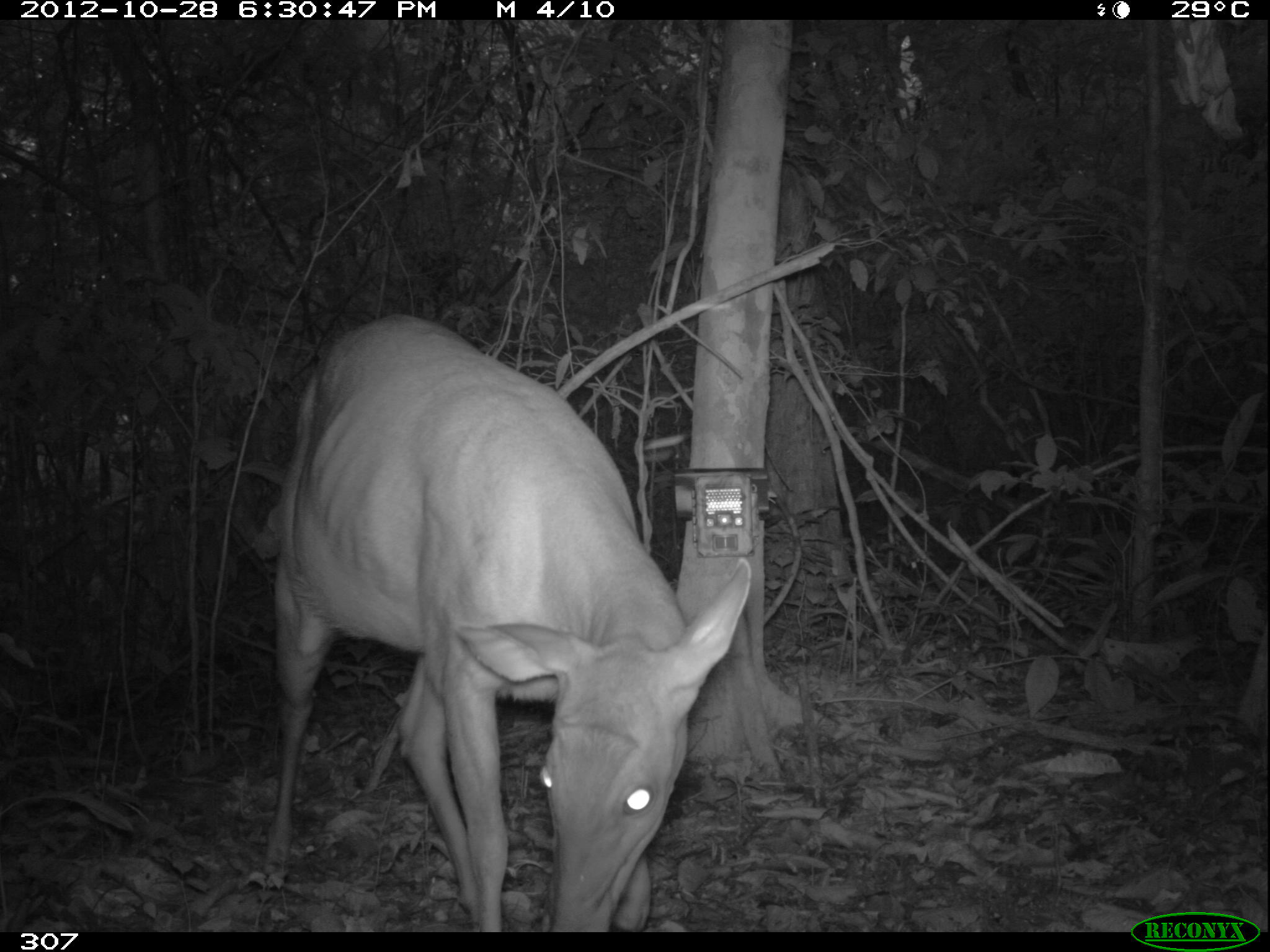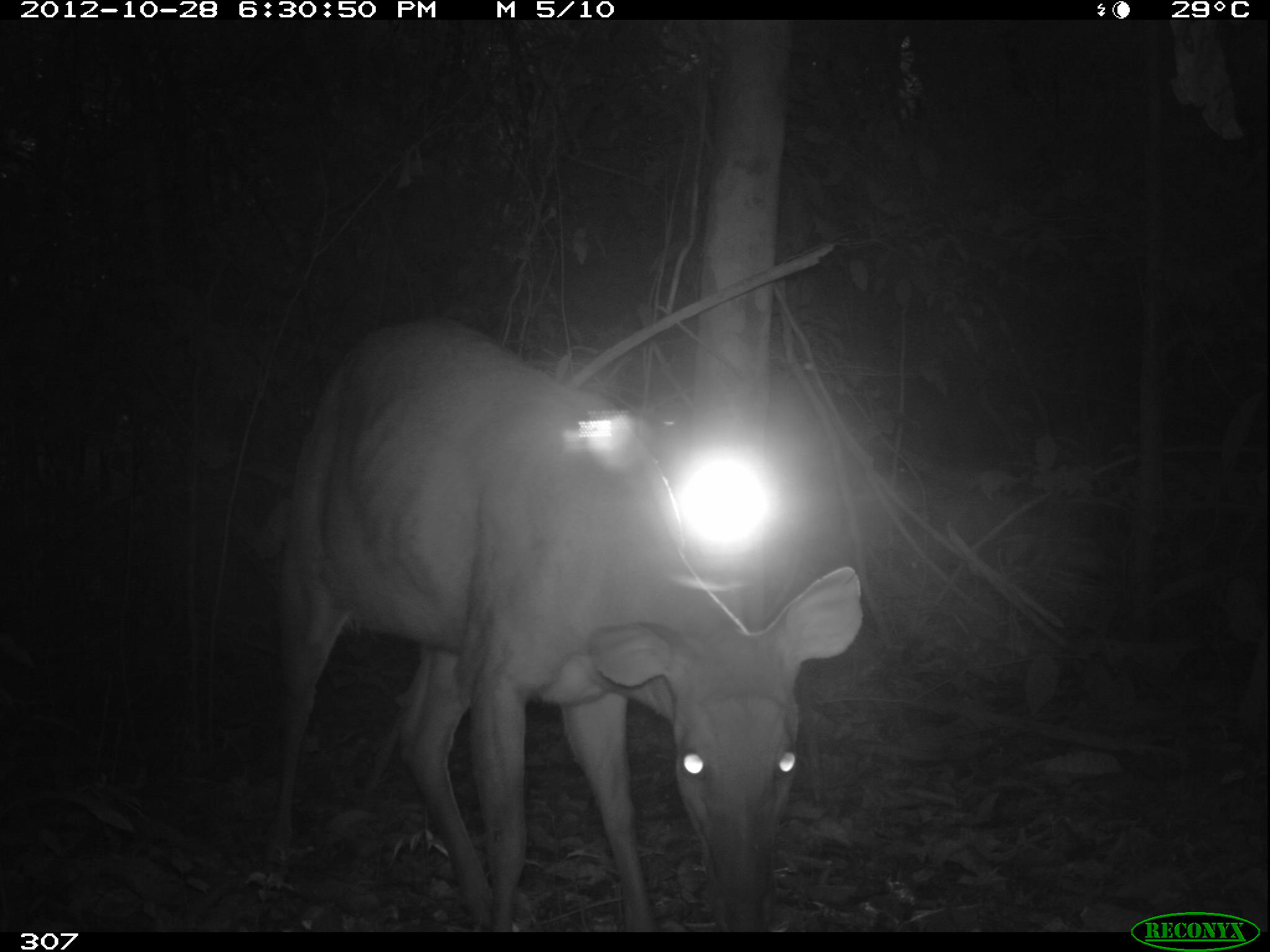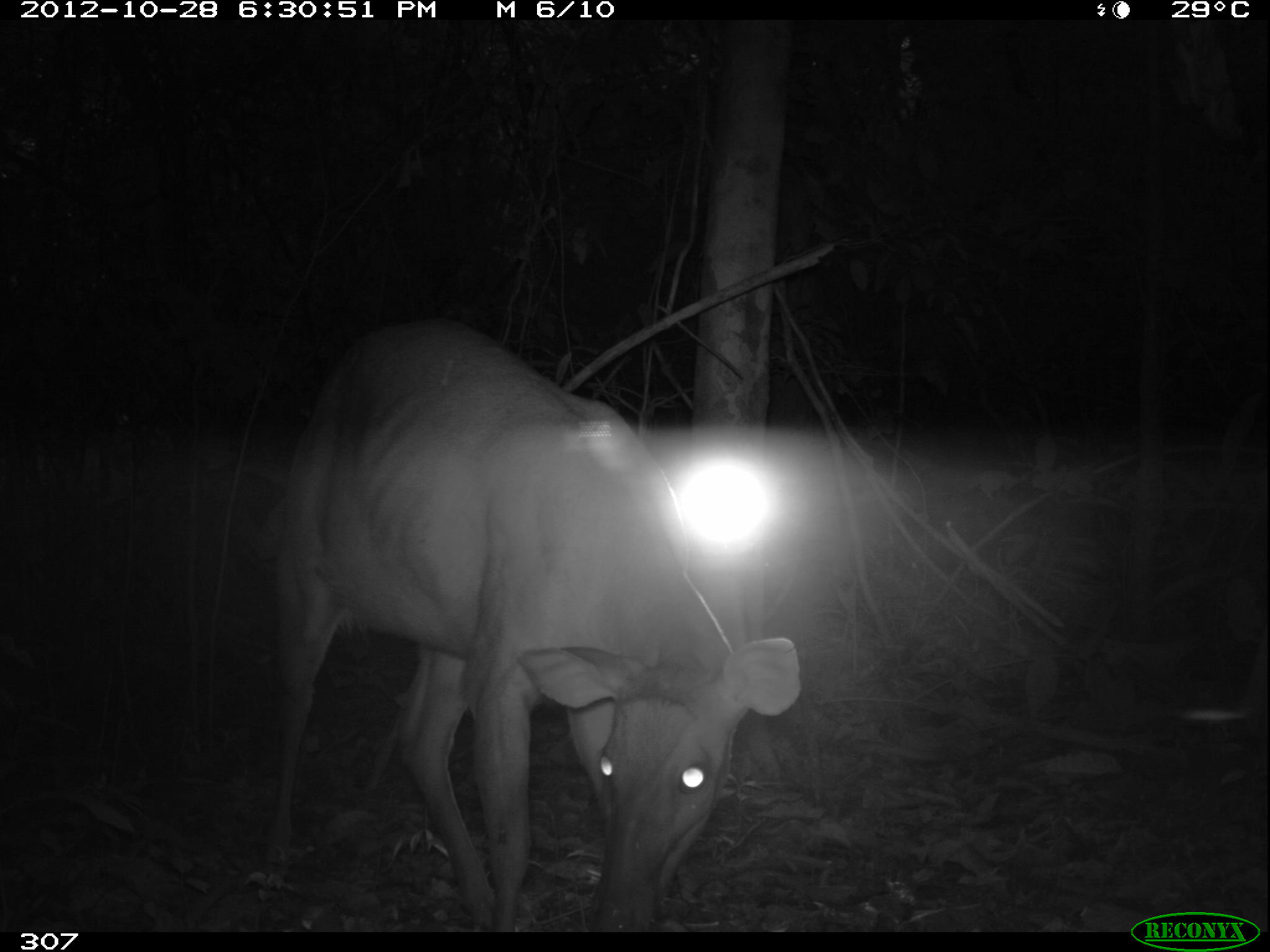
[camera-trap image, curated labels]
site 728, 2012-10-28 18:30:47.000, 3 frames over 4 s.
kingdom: Animalia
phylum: Chordata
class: Mammalia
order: Artiodactyla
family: Cervidae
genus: Mazama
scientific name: Mazama americana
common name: red brocket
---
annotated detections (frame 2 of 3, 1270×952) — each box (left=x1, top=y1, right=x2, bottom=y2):
mazama americana: (left=257, top=314, right=865, bottom=934)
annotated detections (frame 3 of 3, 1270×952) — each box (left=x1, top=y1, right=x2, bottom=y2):
mazama americana: (left=260, top=313, right=800, bottom=931)